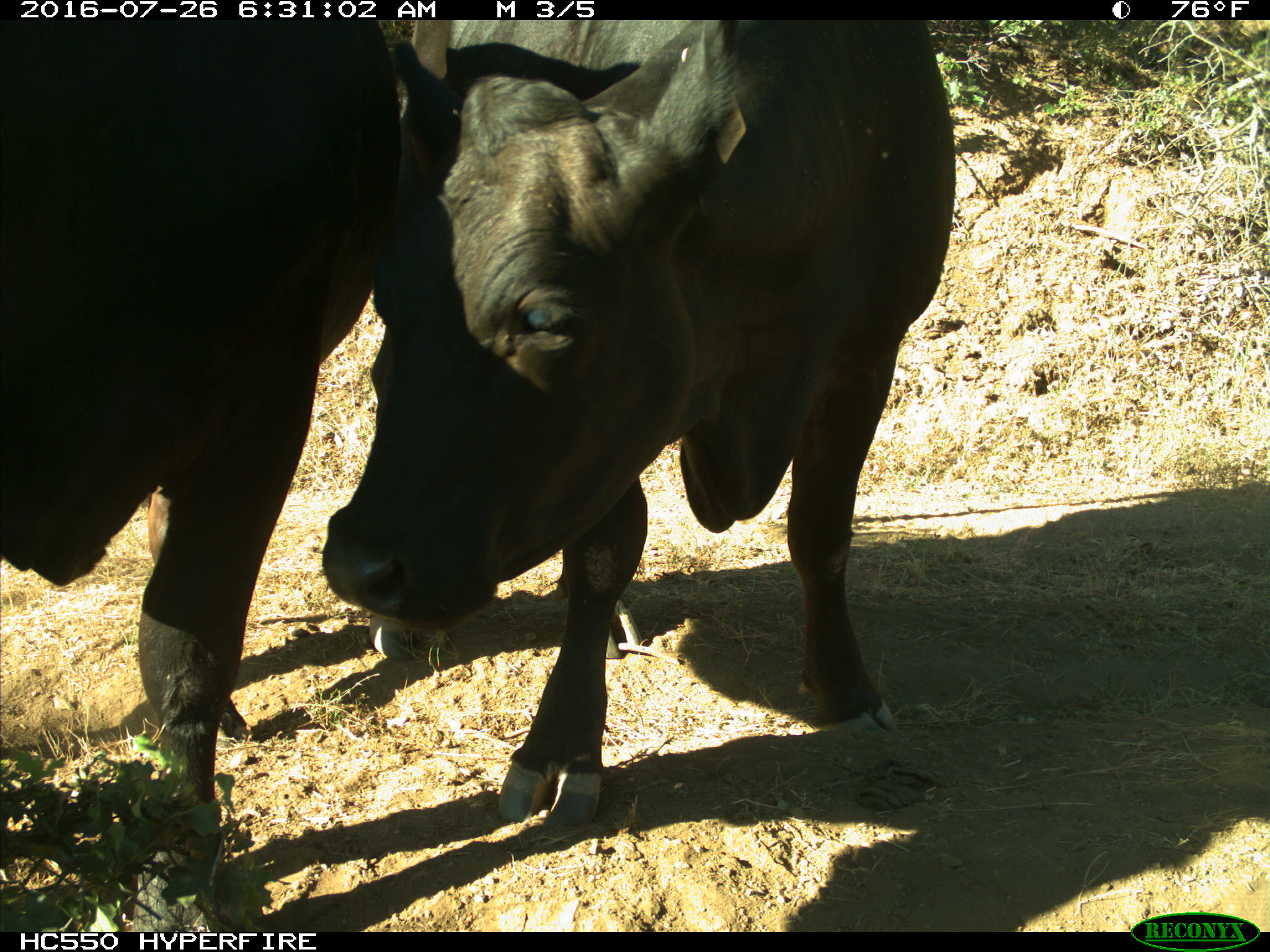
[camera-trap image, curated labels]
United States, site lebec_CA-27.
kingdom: Animalia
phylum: Chordata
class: Mammalia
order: Artiodactyla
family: Bovidae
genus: Bos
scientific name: Bos taurus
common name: domestic cow